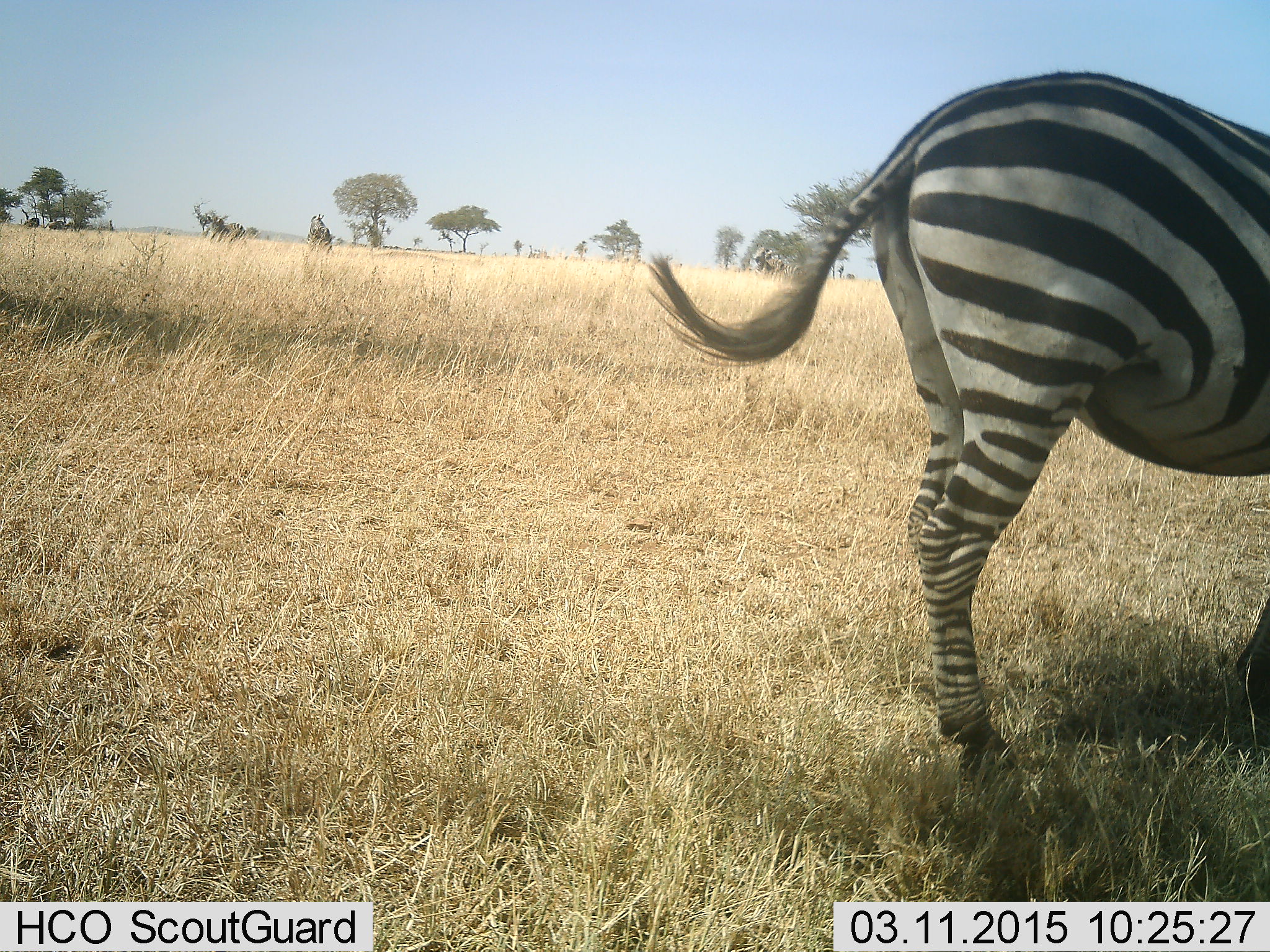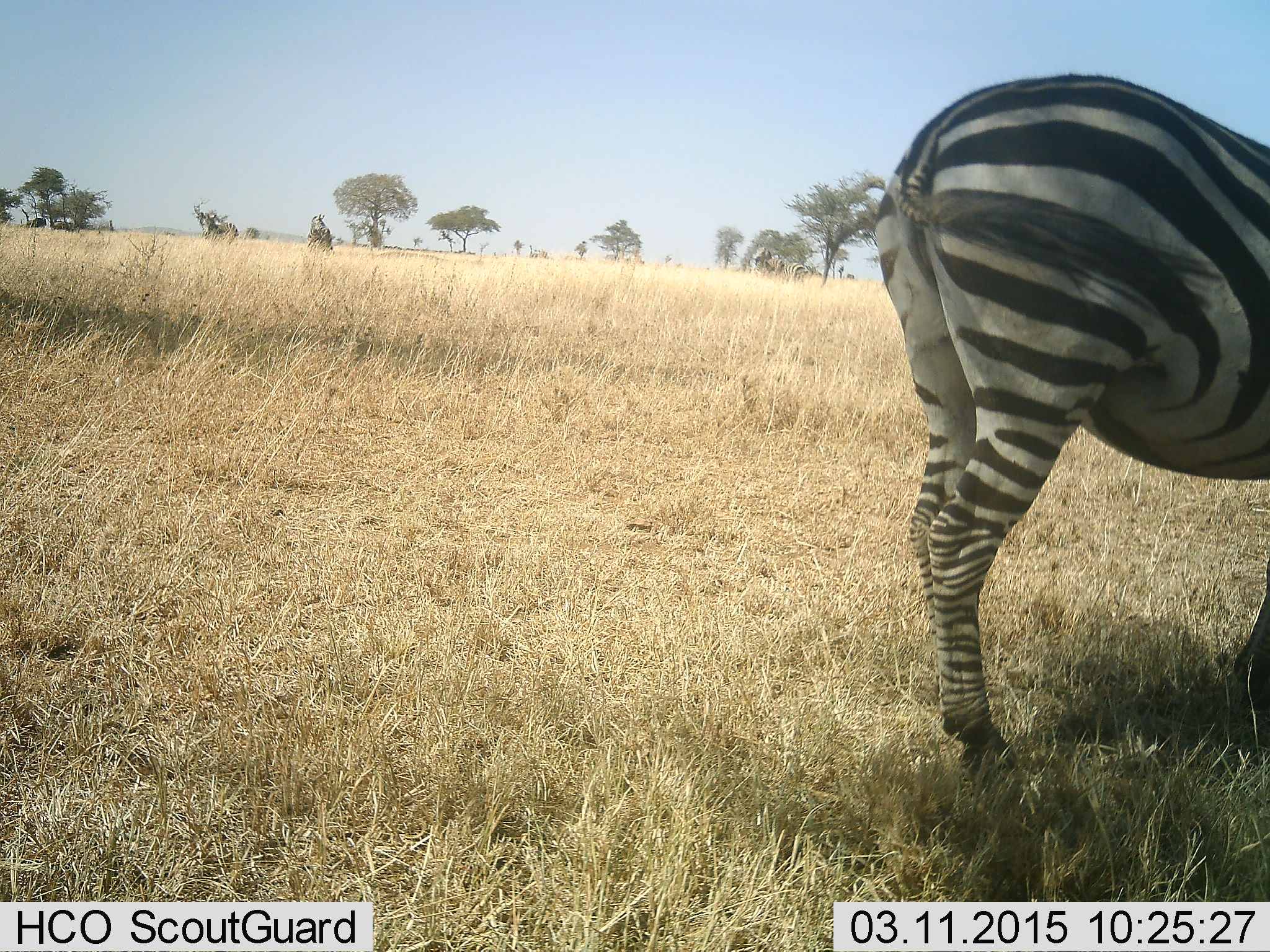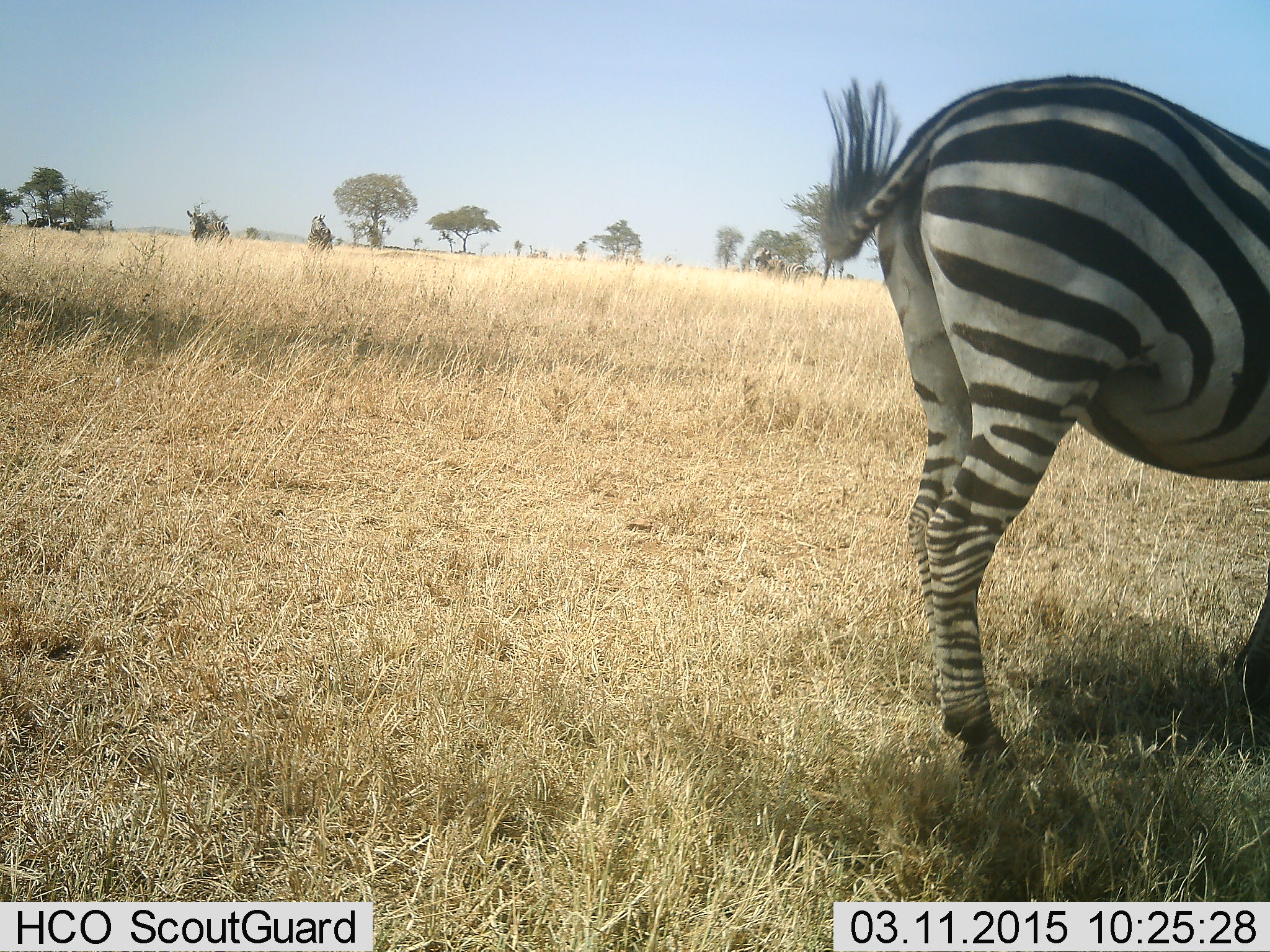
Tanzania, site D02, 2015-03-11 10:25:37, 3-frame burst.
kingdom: Animalia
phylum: Chordata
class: Mammalia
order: Perissodactyla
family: Equidae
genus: Equus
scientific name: Equus quagga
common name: plains zebra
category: zebra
Zebra (plains zebra) (Equus quagga), count 1. Behavior (volunteer vote fractions): standing 93%, resting 0%, moving 14%, interacting 0%. Young present (vote fraction): 0%. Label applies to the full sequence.